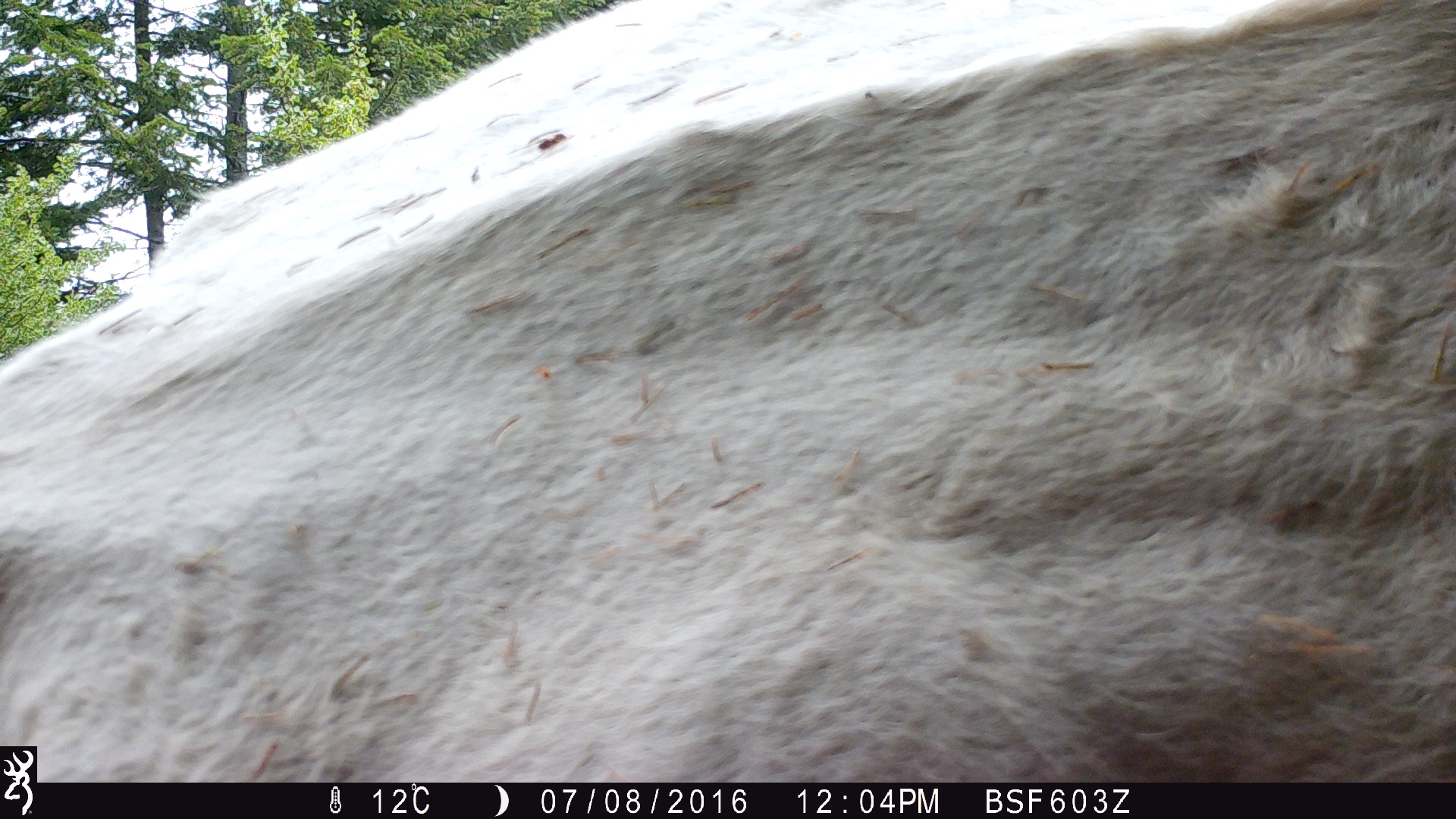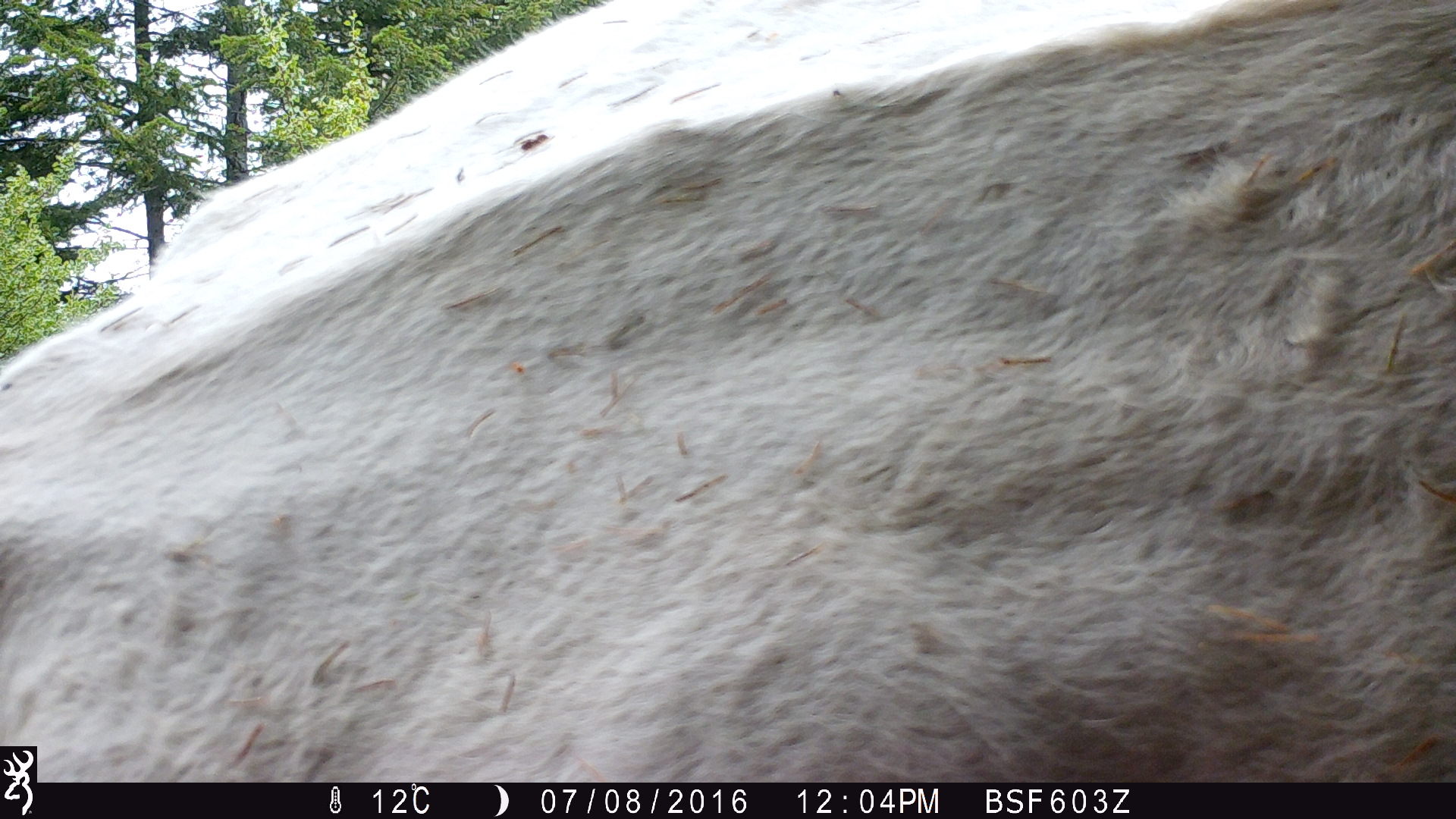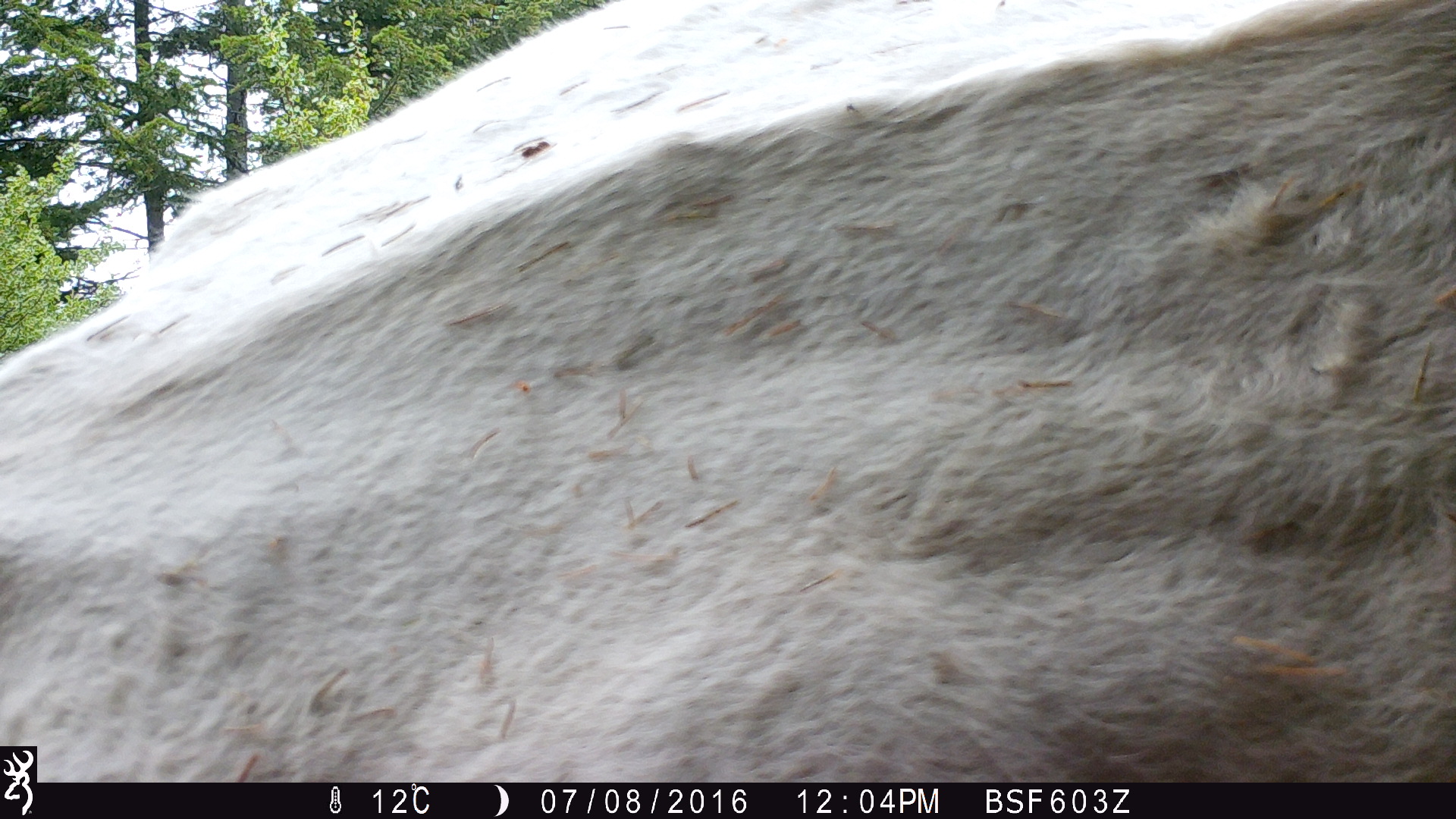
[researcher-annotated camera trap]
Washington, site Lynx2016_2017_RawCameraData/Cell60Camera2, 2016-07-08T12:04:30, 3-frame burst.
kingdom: Animalia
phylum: Chordata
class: Mammalia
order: Artiodactyla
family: Bovidae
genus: Bos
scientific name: Bos taurus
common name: domestic cattle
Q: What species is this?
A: Domestic cattle (Bos taurus).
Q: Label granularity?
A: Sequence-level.